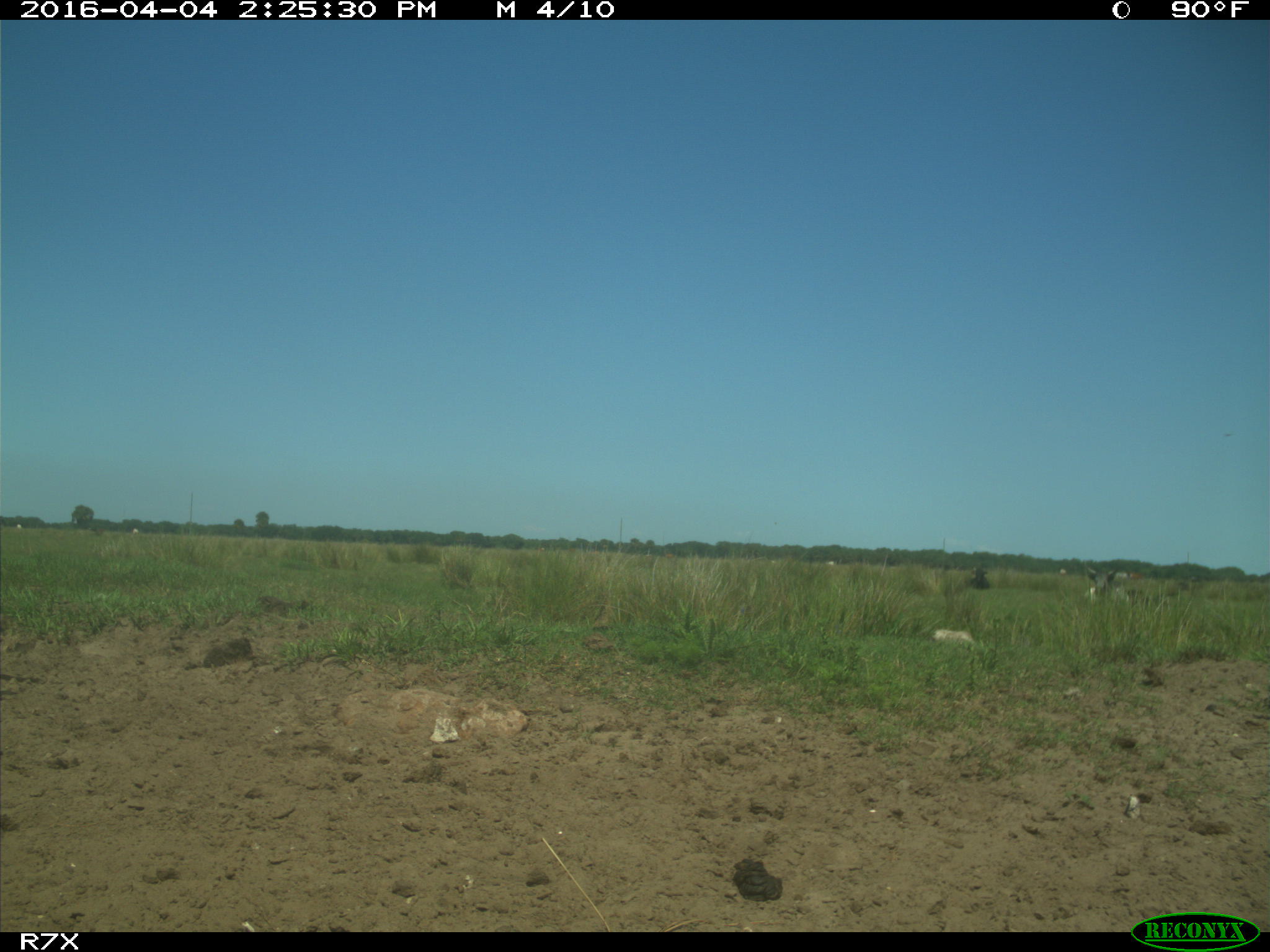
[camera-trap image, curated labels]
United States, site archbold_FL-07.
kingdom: Animalia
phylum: Chordata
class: Mammalia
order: Artiodactyla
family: Bovidae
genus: Bos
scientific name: Bos taurus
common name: domestic cow